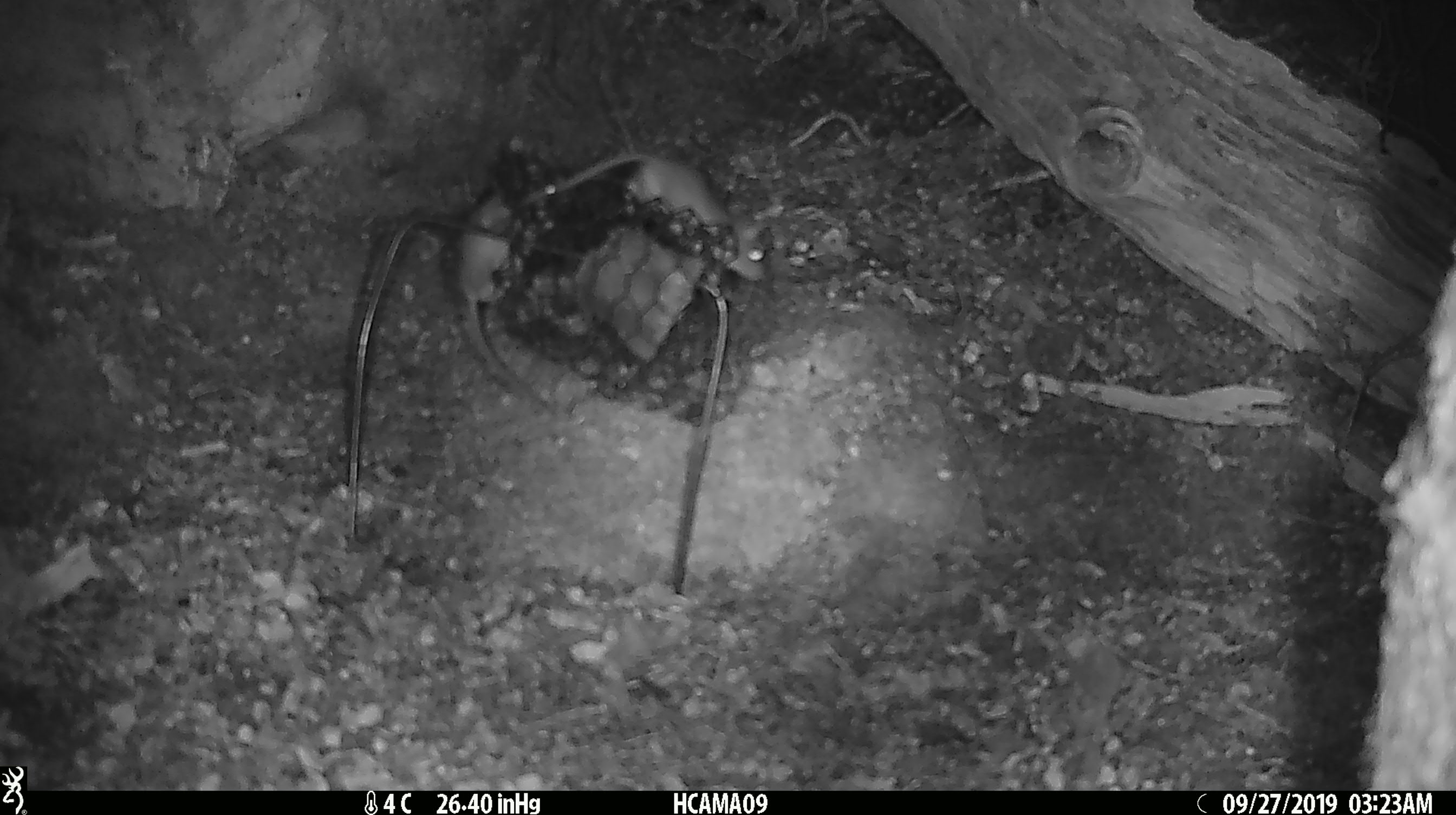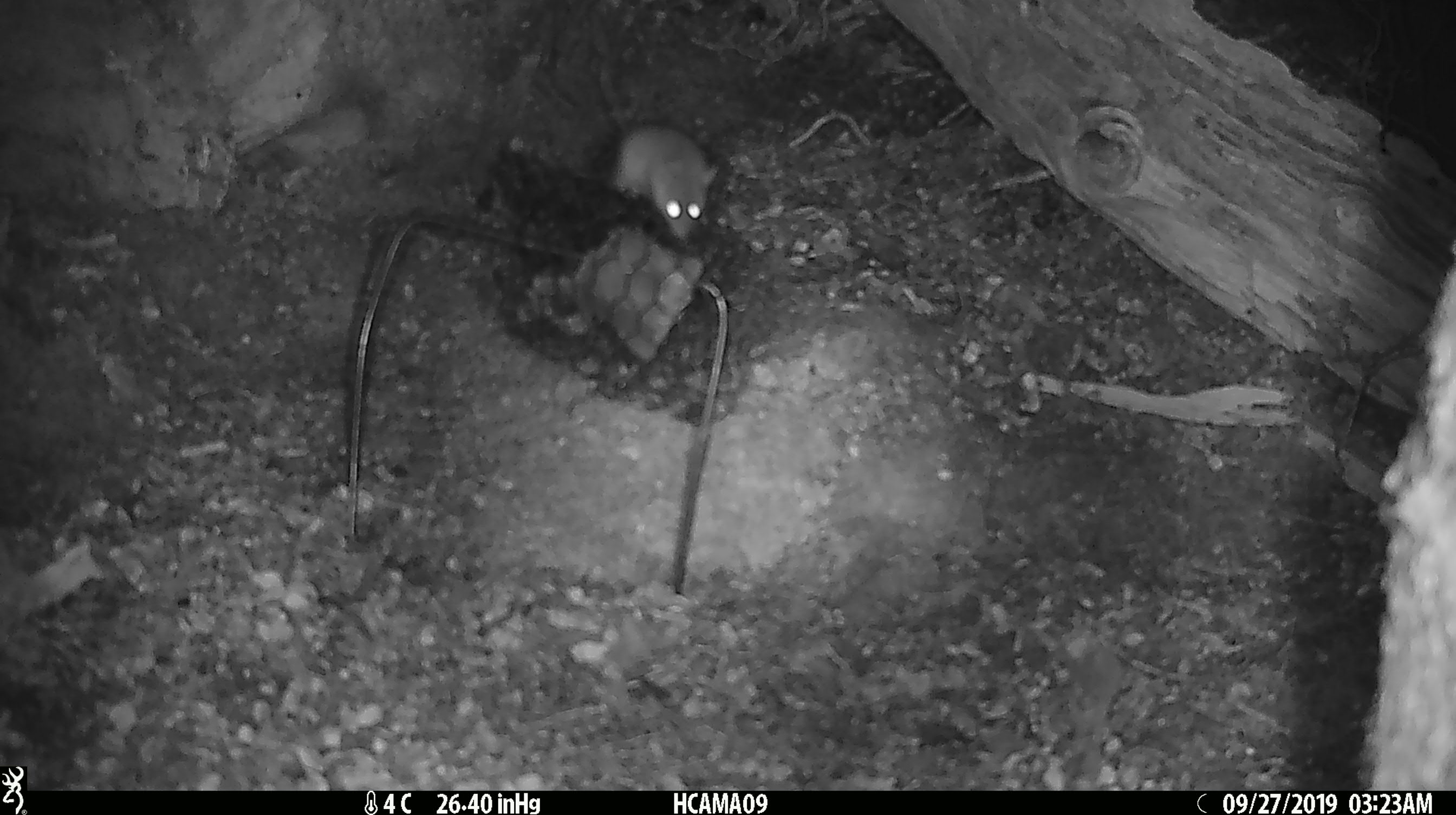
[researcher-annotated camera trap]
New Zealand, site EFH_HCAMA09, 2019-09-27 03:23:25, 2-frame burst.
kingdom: Animalia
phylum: Chordata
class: Mammalia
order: Rodentia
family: Muridae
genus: Mus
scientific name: Mus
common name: mouse